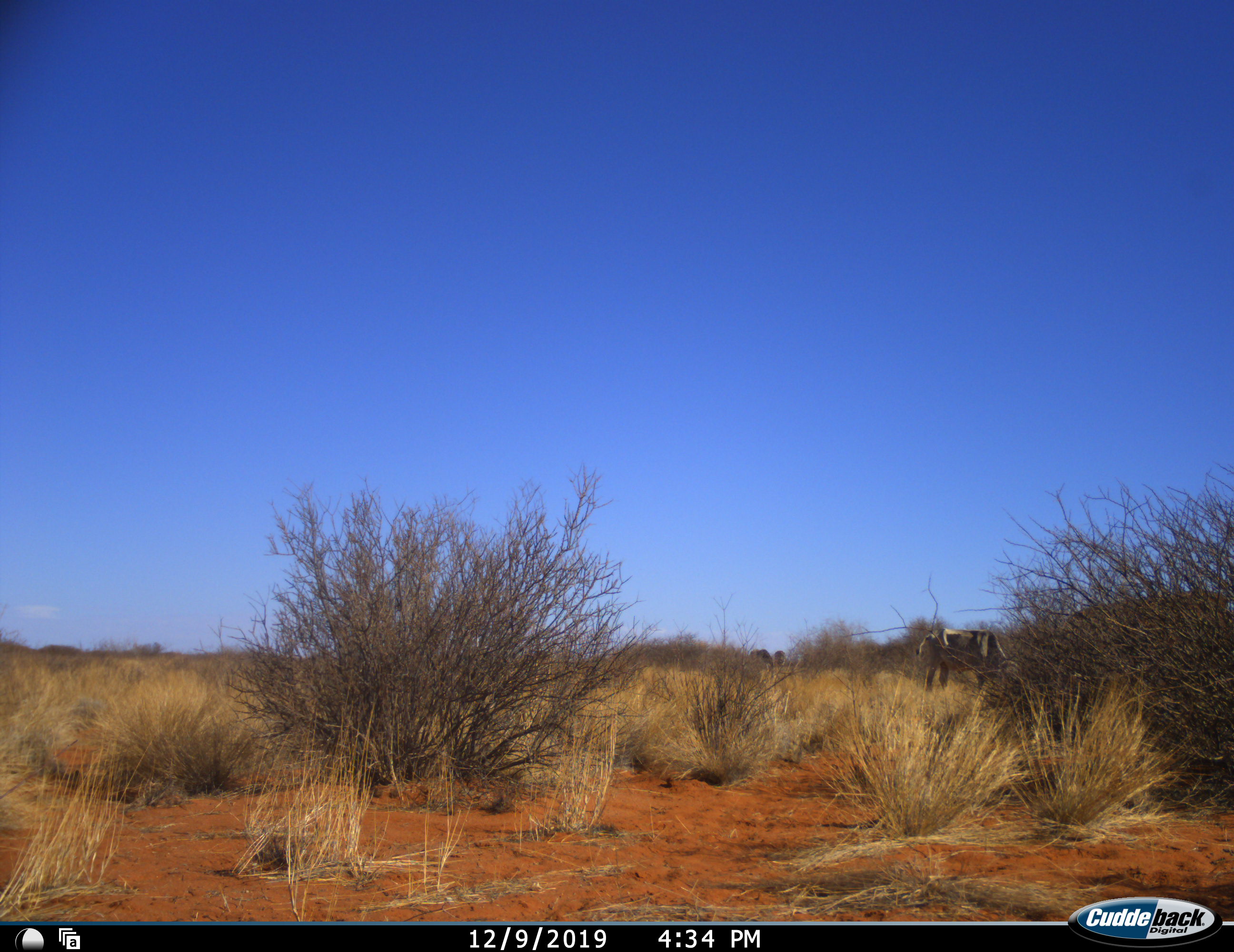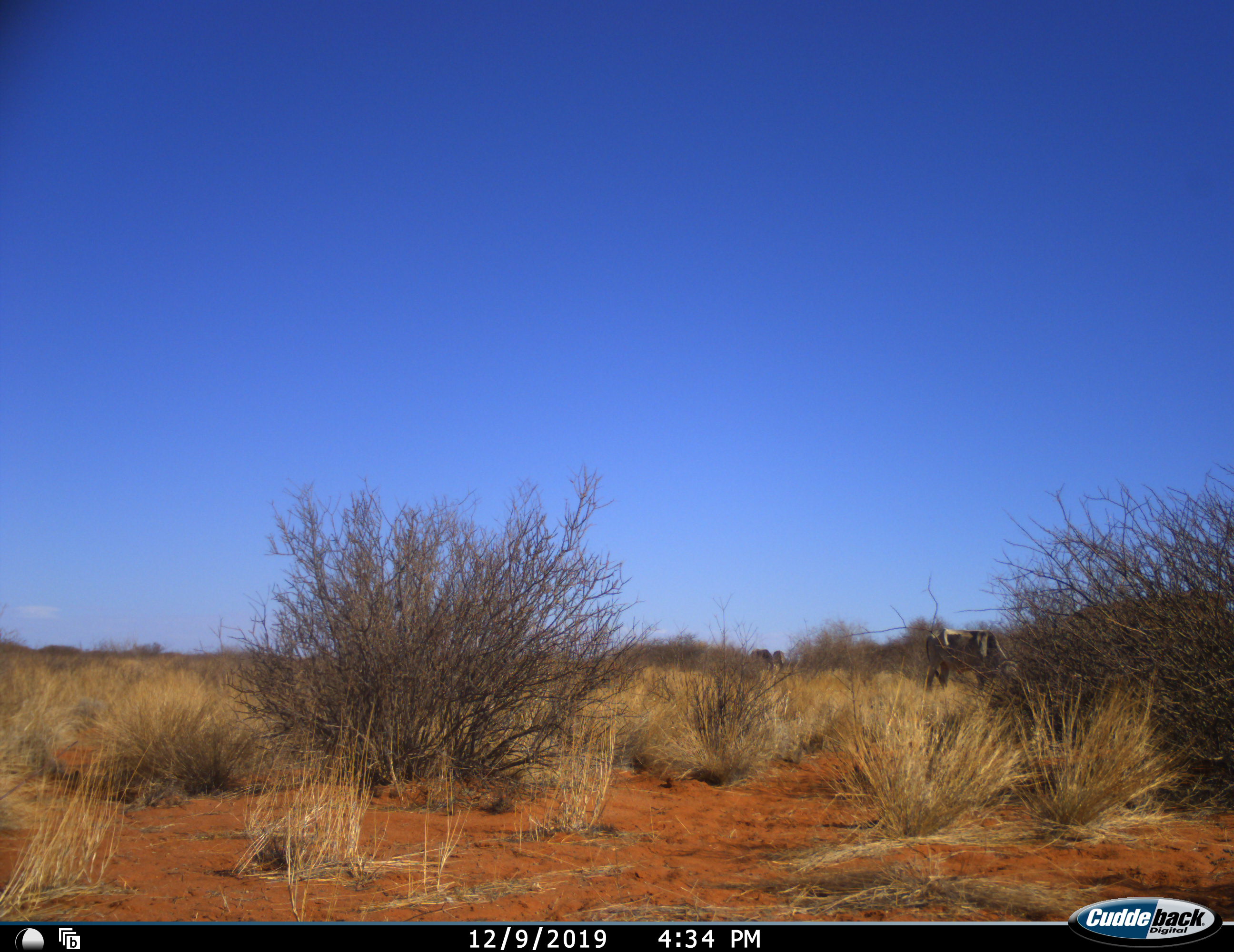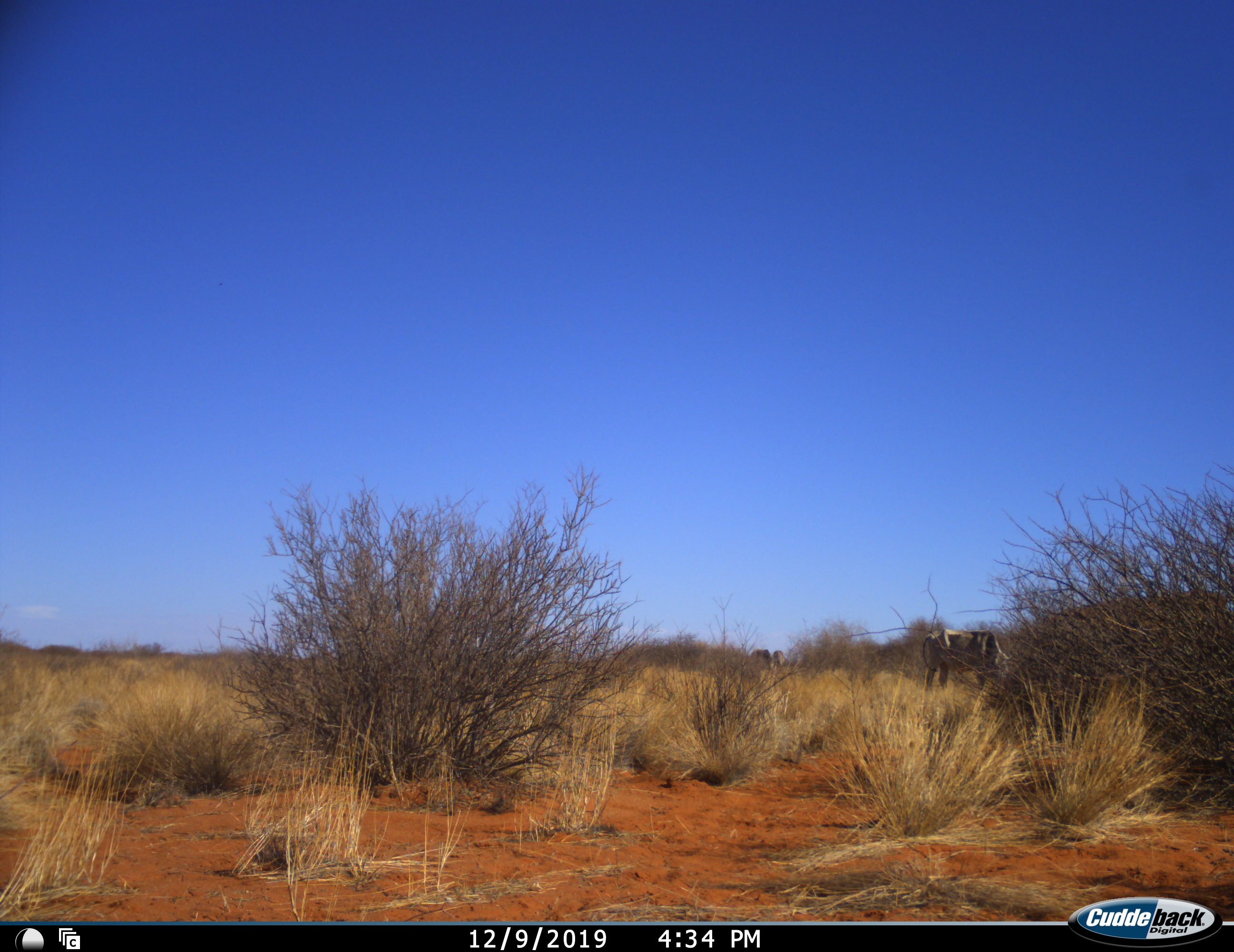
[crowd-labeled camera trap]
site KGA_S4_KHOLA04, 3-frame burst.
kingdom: Animalia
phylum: Chordata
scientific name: Vertebrata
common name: domestic animal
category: domesticanimal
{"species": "domesticanimal (domestic animal) (Vertebrata)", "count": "4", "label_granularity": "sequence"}